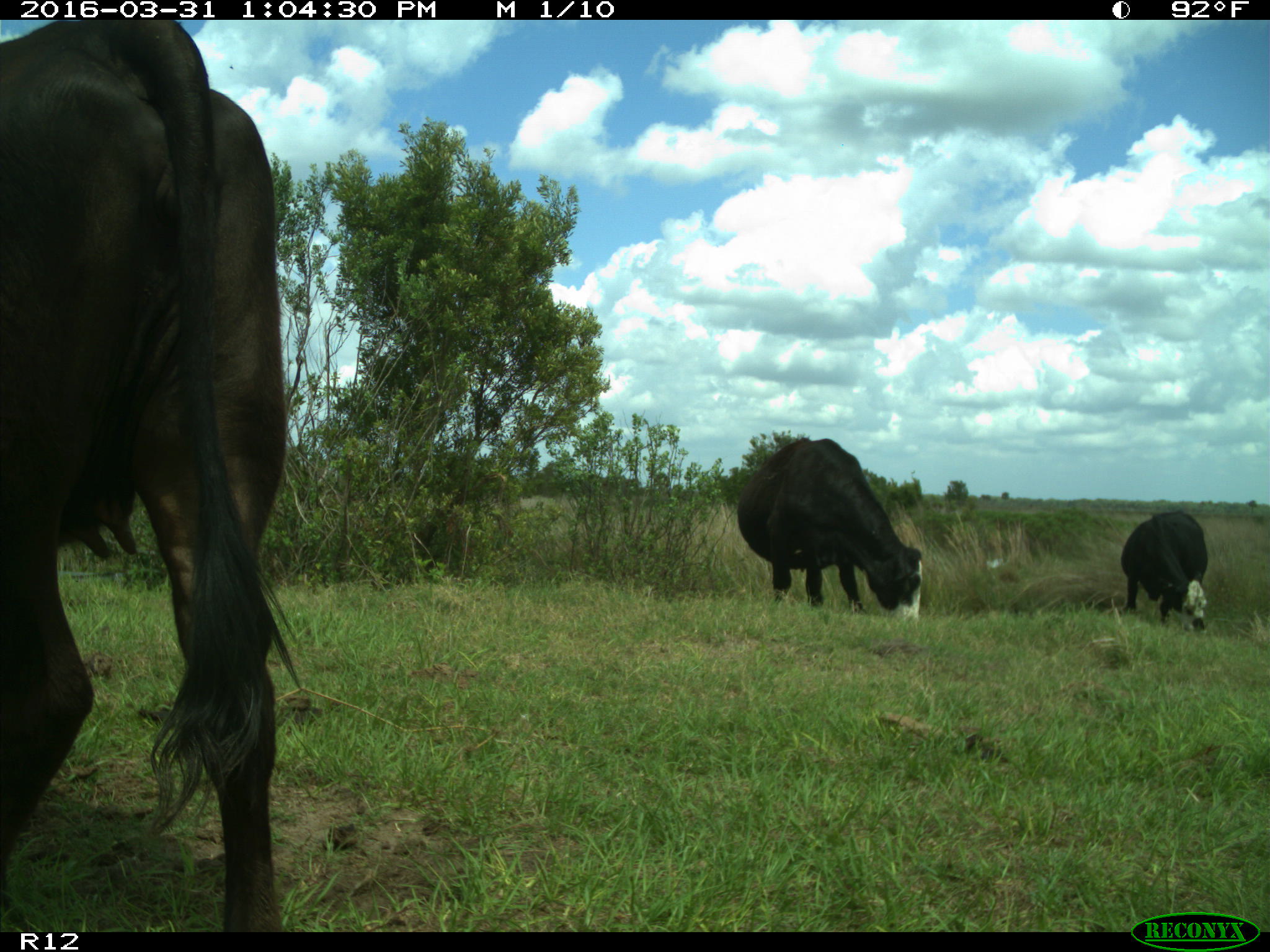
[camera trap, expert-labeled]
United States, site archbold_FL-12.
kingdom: Animalia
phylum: Chordata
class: Mammalia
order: Artiodactyla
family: Bovidae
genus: Bos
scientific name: Bos taurus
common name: domestic cow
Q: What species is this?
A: Bos taurus (domestic cow).